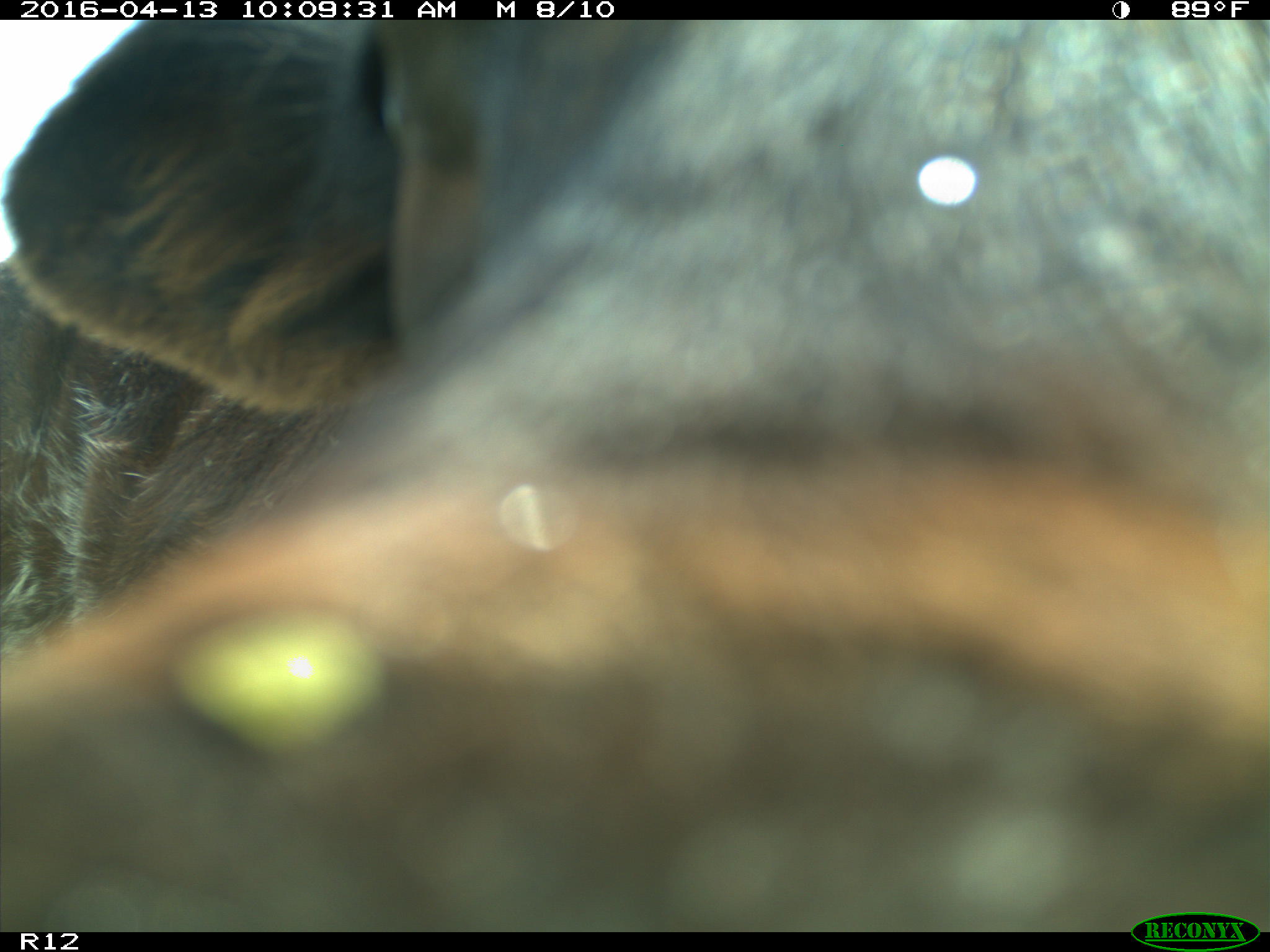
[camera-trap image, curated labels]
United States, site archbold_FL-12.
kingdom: Animalia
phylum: Chordata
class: Mammalia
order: Artiodactyla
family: Bovidae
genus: Bos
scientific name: Bos taurus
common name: domestic cow